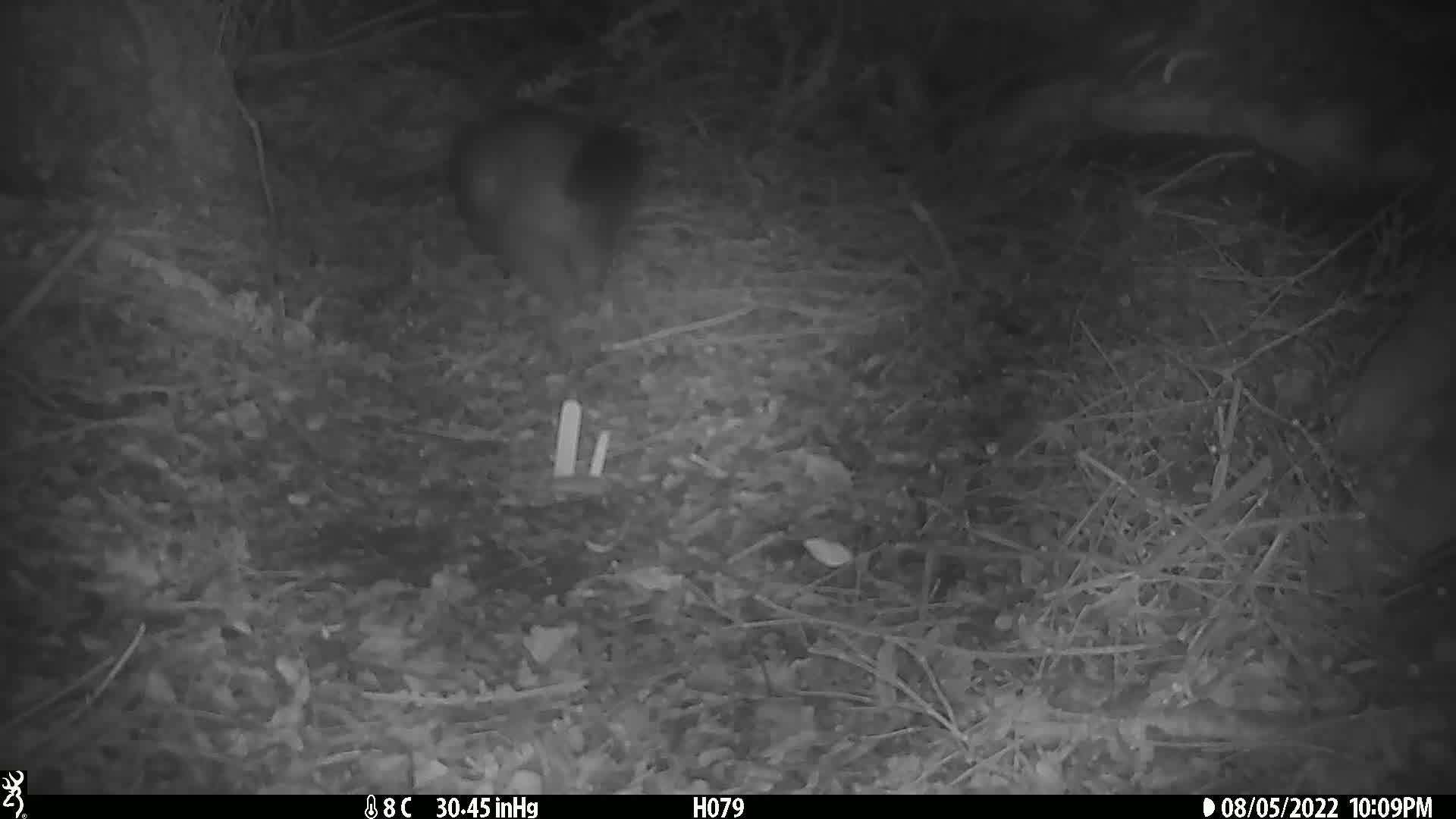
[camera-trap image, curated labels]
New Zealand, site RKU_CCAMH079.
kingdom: Animalia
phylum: Chordata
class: Mammalia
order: Diprotodontia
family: Phalangeridae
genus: Trichosurus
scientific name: Trichosurus vulpecula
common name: common brushtail possum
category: possum